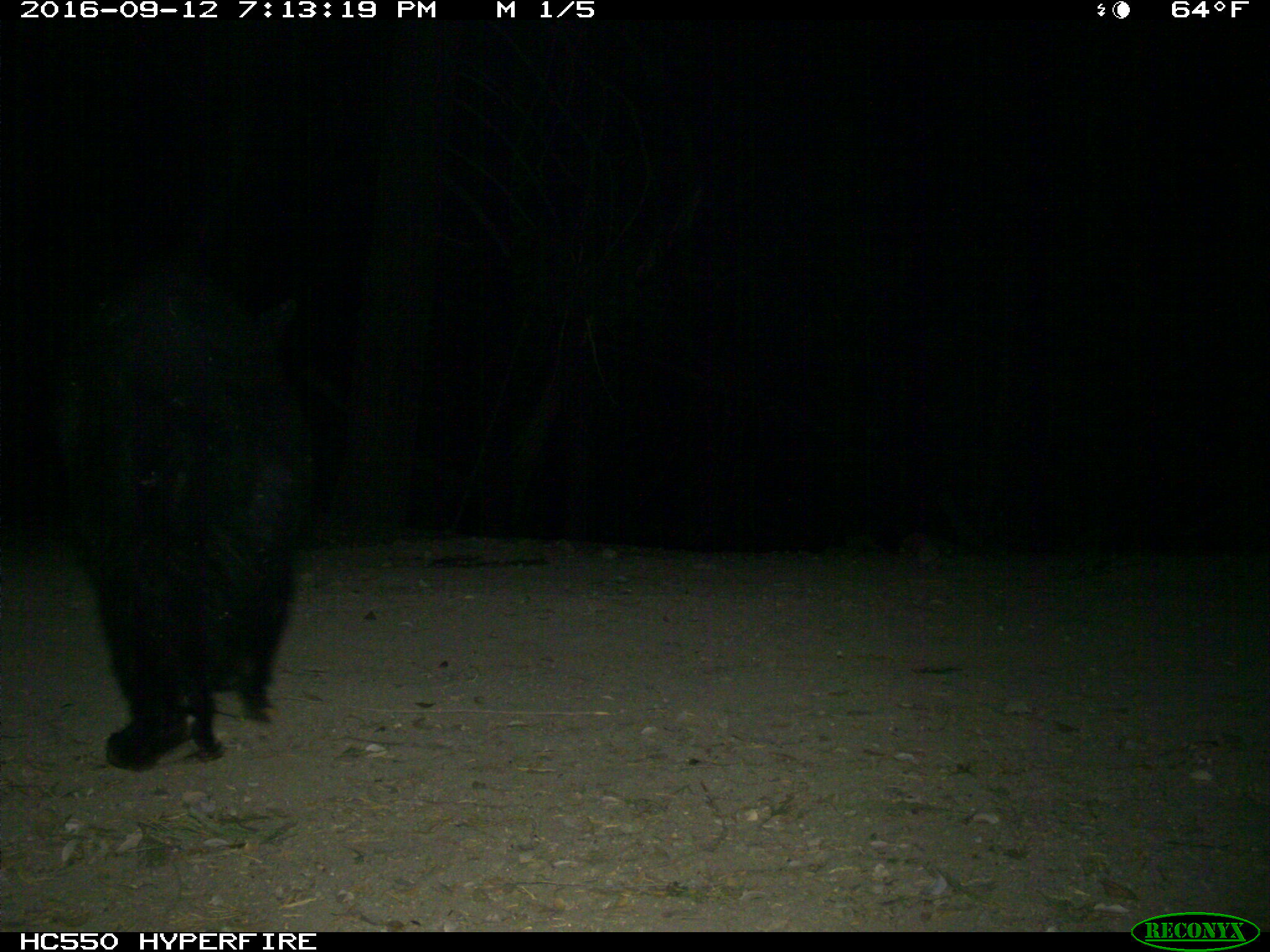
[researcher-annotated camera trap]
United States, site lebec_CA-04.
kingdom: Animalia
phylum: Chordata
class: Mammalia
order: Carnivora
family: Ursidae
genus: Ursus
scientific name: Ursus americanus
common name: american black bear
Ursus americanus (american black bear).